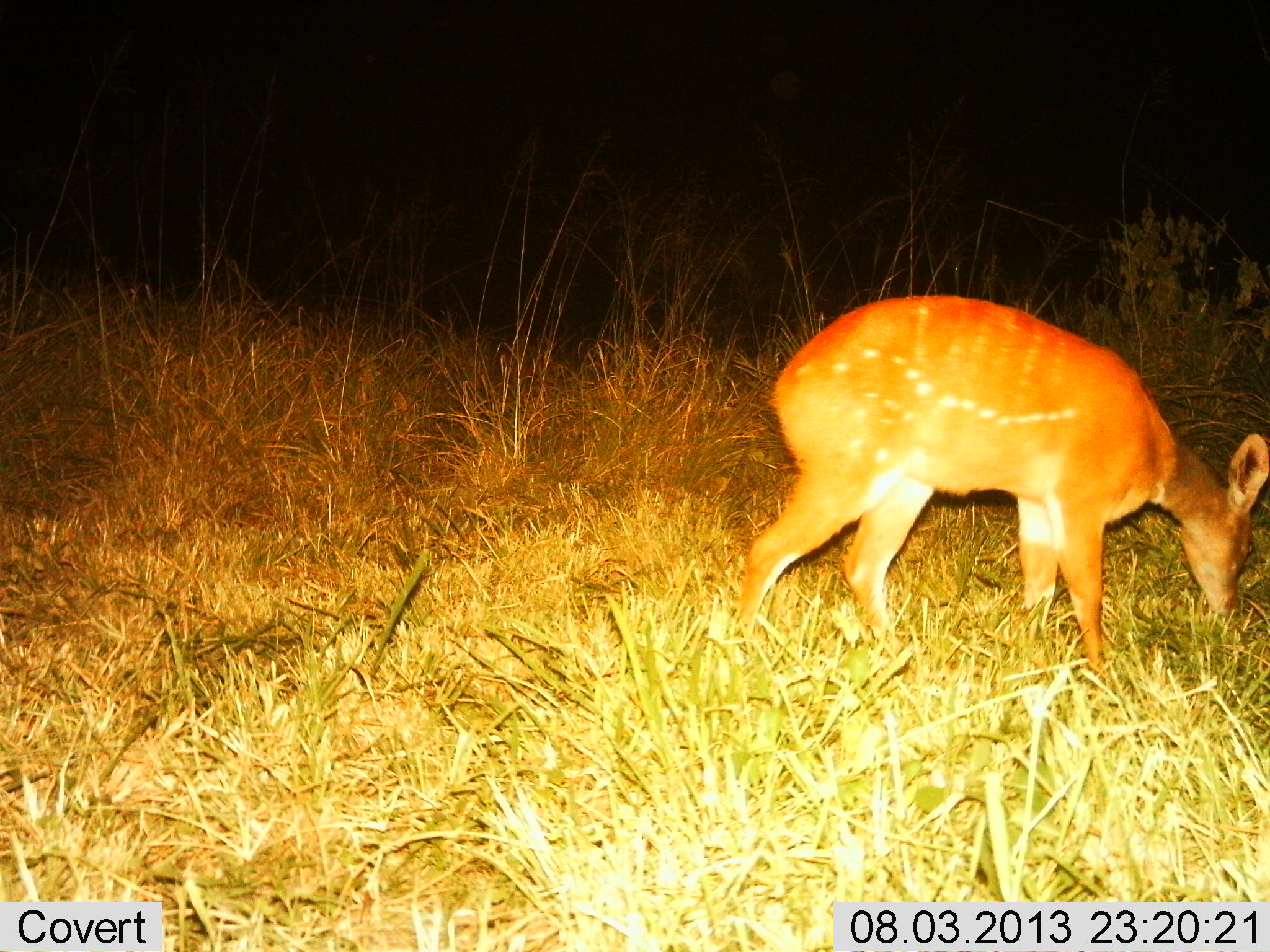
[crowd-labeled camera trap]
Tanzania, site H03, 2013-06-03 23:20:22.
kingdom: Animalia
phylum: Chordata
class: Mammalia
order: Artiodactyla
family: Bovidae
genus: Tragelaphus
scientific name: Tragelaphus scriptus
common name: bushbuck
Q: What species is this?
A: Bushbuck (Tragelaphus scriptus).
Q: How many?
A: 1.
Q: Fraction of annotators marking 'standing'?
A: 29%.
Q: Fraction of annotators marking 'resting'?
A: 0%.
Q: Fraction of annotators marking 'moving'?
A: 12%.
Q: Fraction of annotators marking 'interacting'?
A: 0%.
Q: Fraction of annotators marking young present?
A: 0%.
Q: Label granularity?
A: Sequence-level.